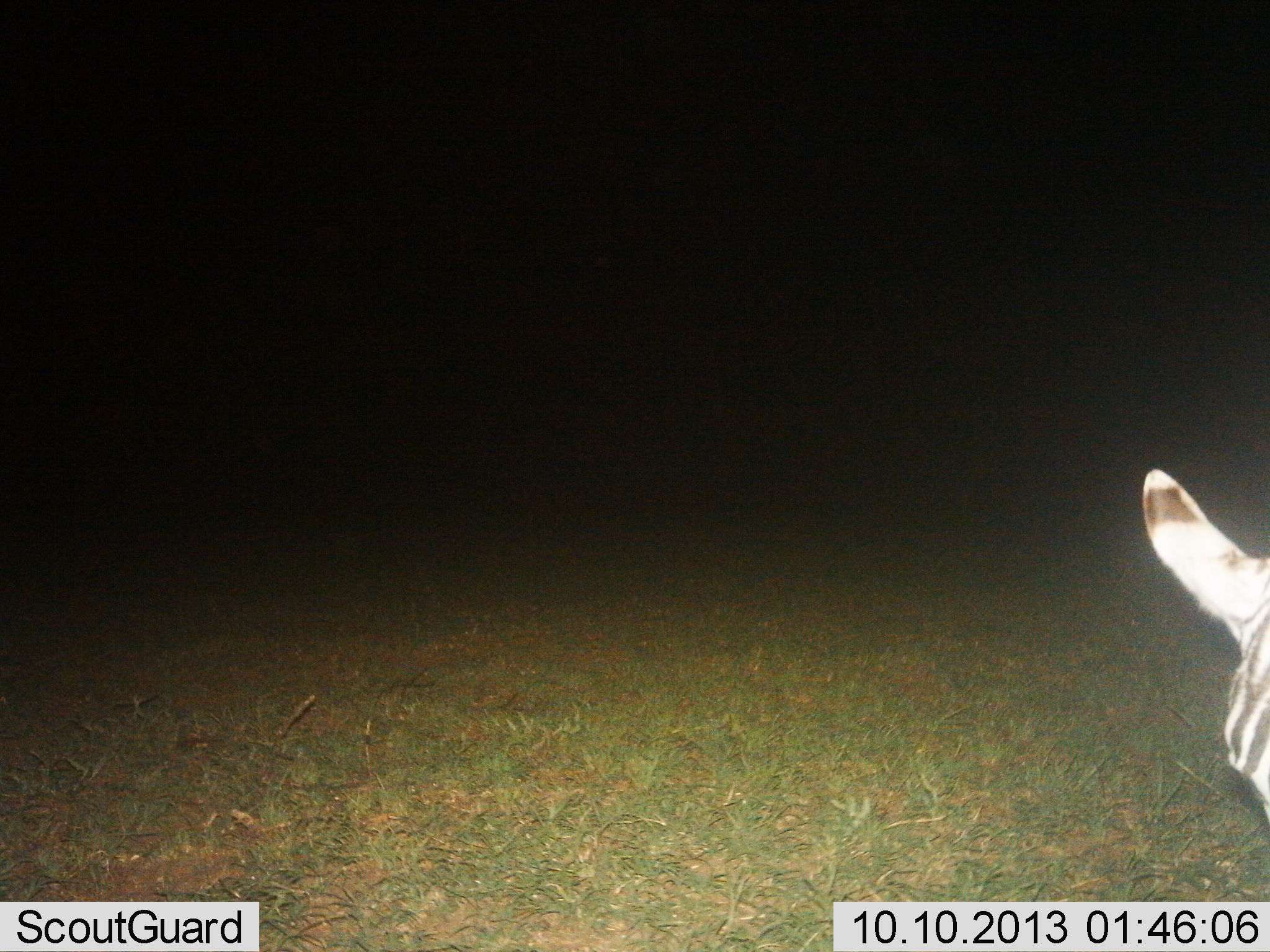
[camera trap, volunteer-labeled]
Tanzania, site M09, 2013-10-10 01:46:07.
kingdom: Animalia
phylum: Chordata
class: Mammalia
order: Perissodactyla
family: Equidae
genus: Equus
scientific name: Equus quagga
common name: plains zebra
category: zebra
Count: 1.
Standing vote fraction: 80%.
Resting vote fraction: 10%.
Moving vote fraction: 10%.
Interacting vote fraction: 0%.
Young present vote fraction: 0%.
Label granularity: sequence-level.